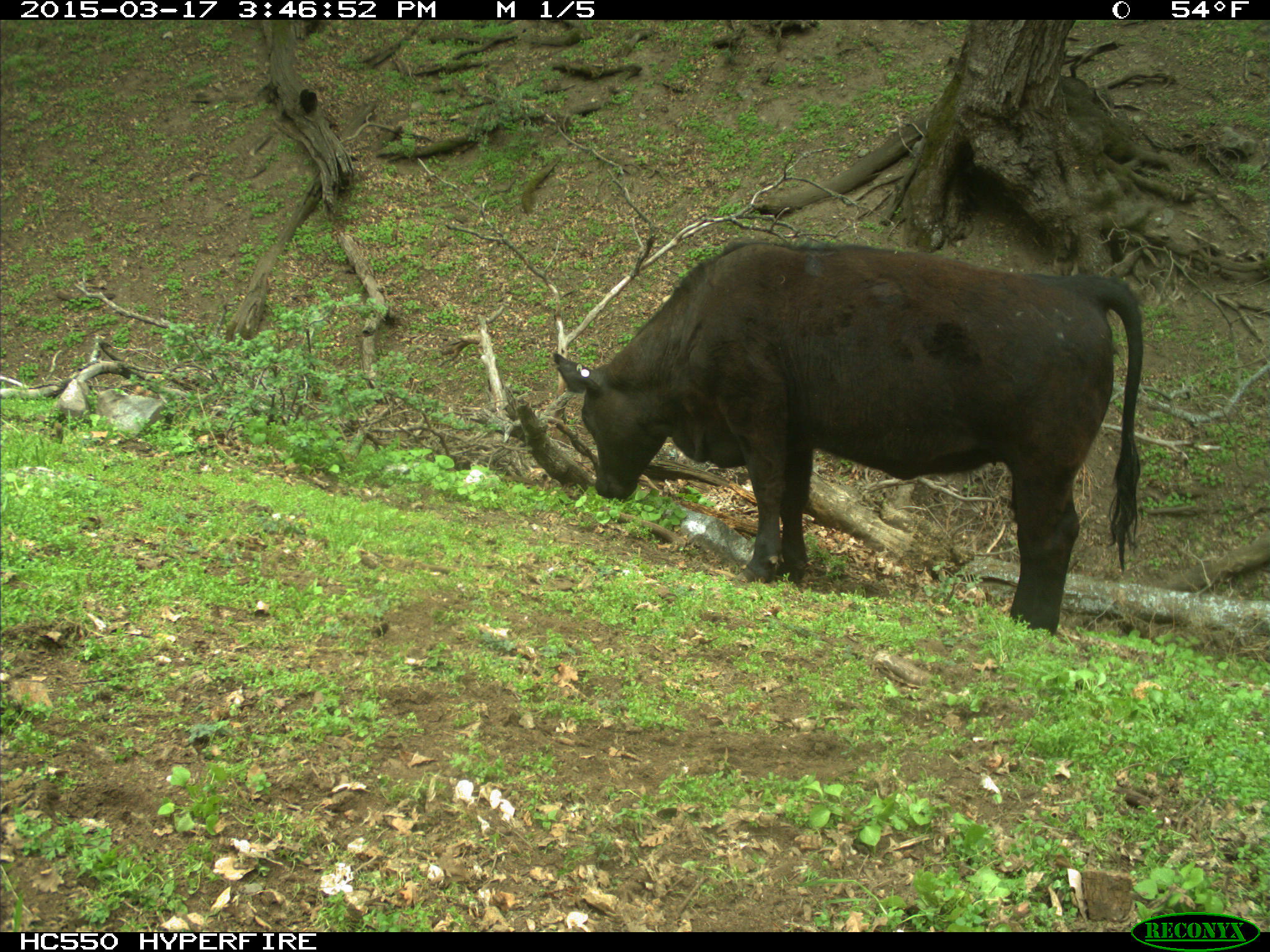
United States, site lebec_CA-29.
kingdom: Animalia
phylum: Chordata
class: Mammalia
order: Artiodactyla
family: Bovidae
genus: Bos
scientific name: Bos taurus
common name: domestic cow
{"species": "Bos taurus (domestic cow)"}